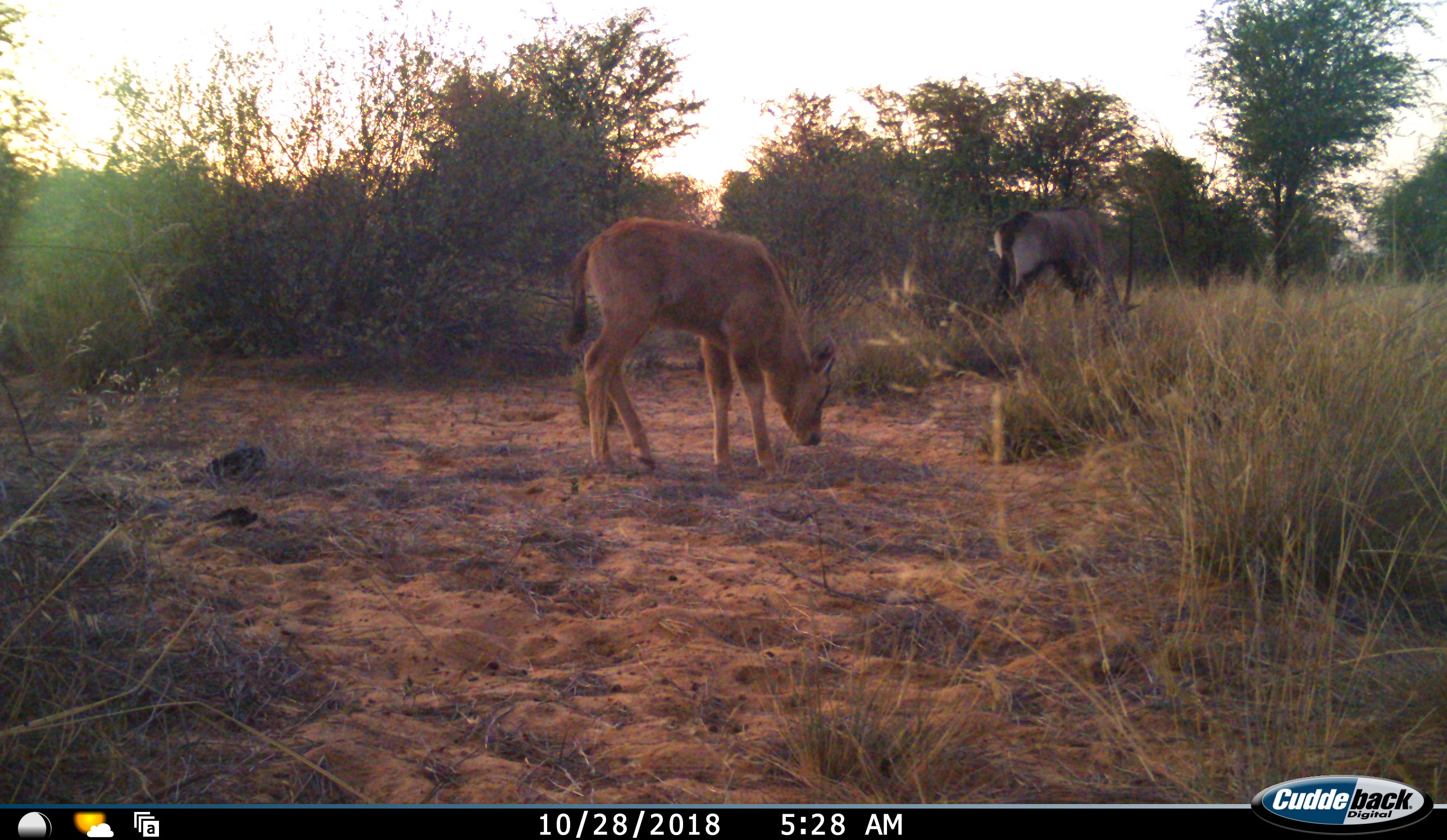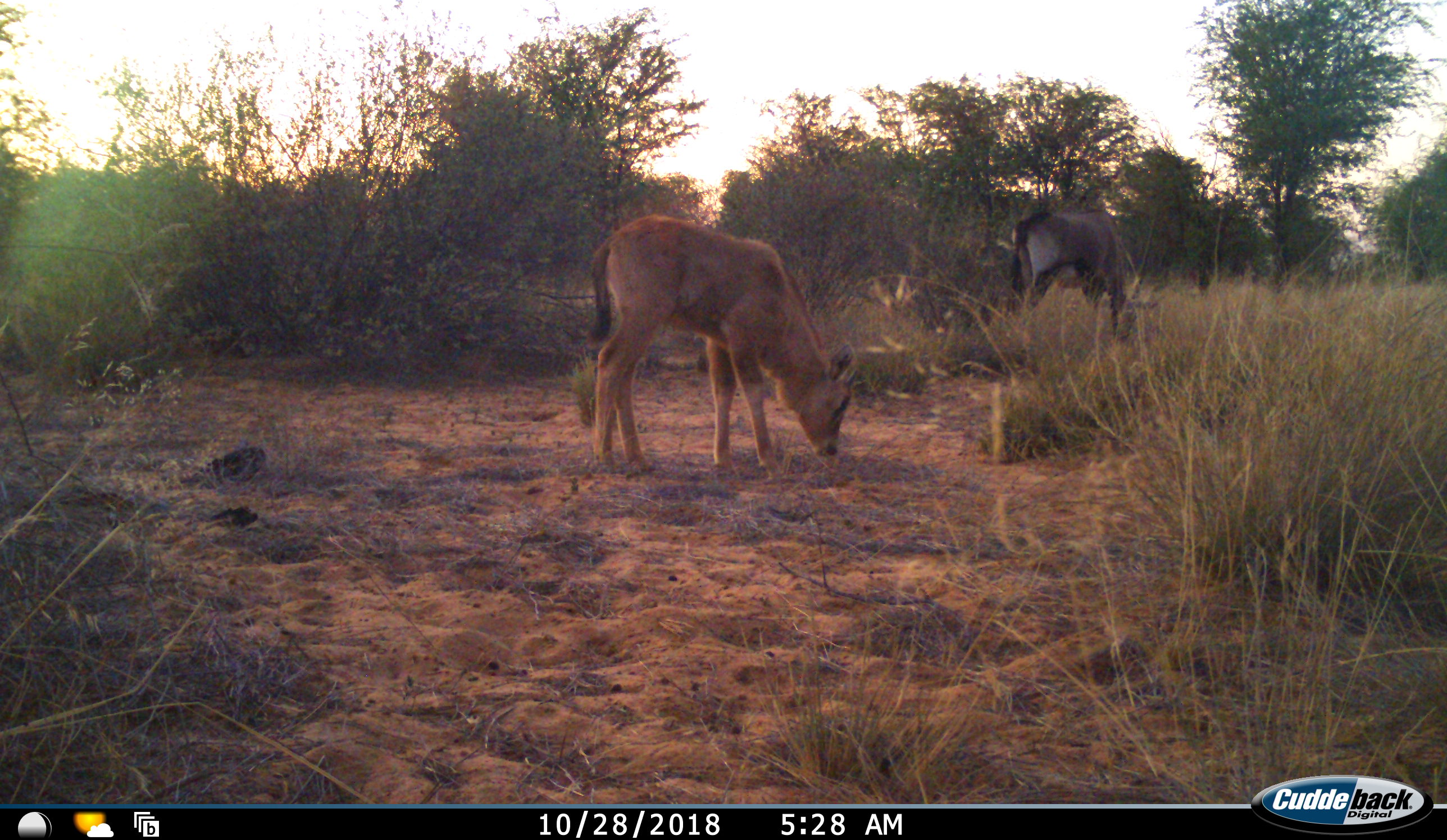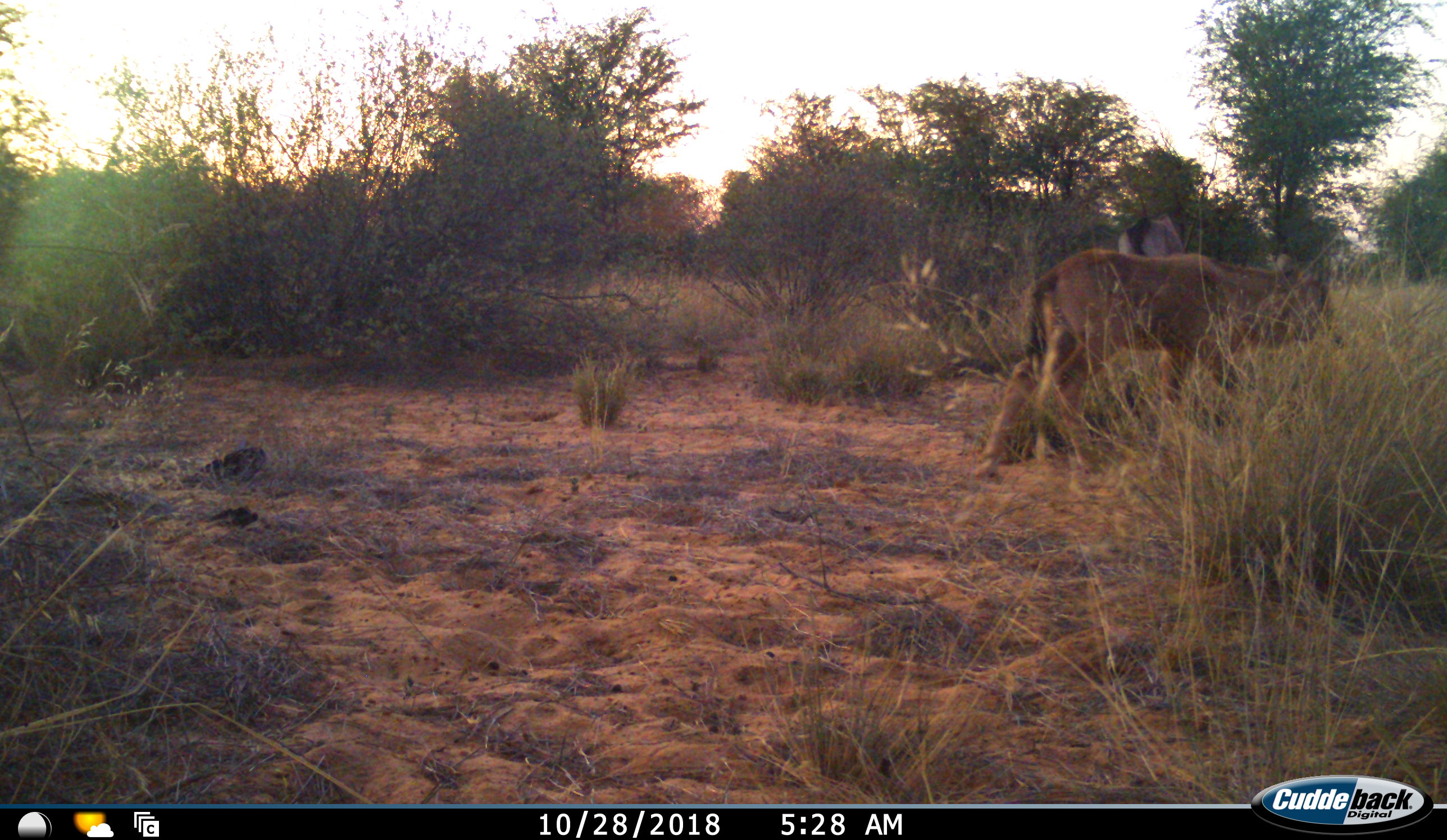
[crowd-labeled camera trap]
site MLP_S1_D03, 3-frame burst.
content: unidentified animal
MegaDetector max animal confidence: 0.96